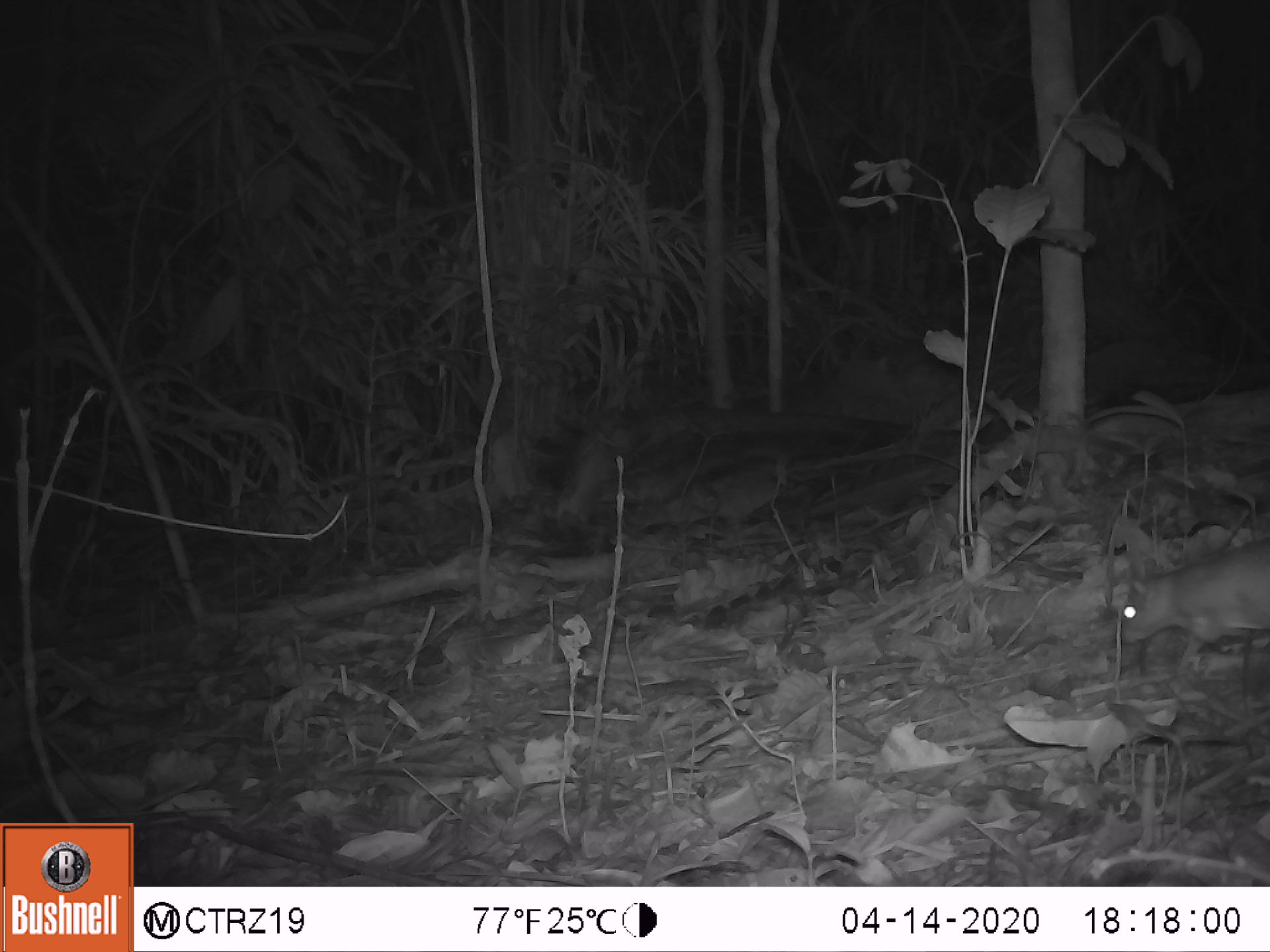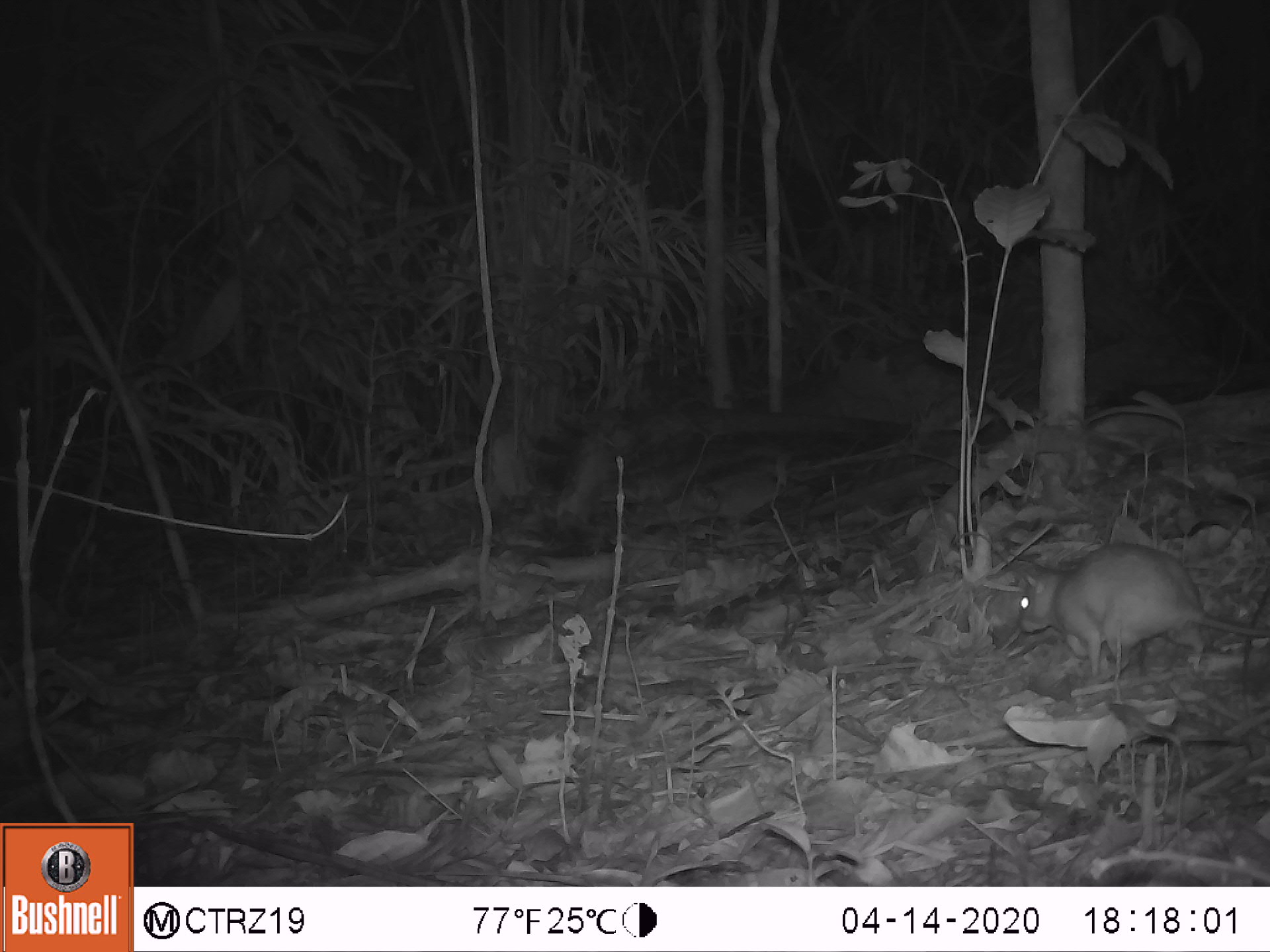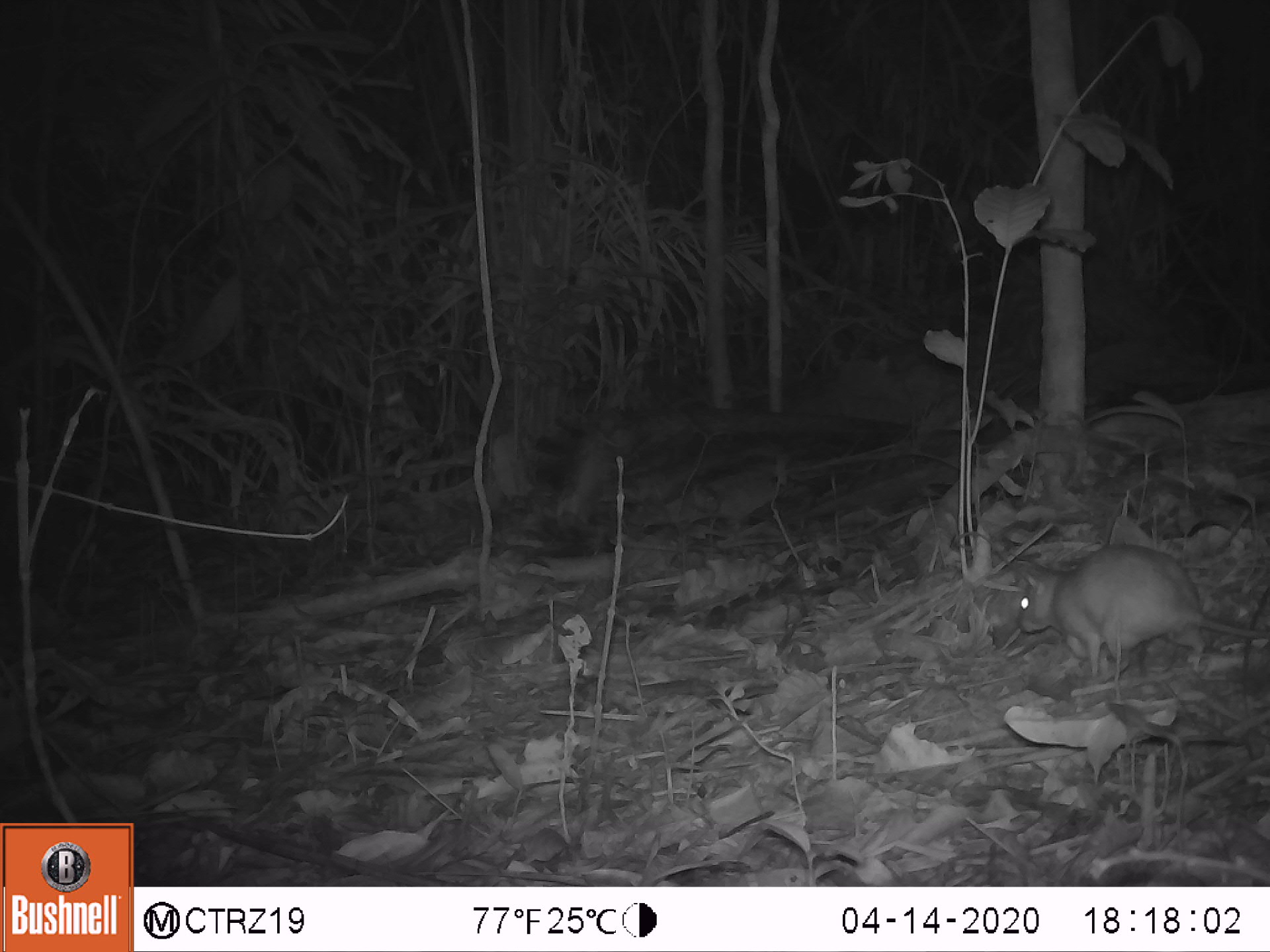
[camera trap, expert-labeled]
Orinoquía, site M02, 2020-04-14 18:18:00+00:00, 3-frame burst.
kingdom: Animalia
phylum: Chordata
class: Mammalia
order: Rodentia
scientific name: Rodentia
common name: rodent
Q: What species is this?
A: Rodent (Rodentia).